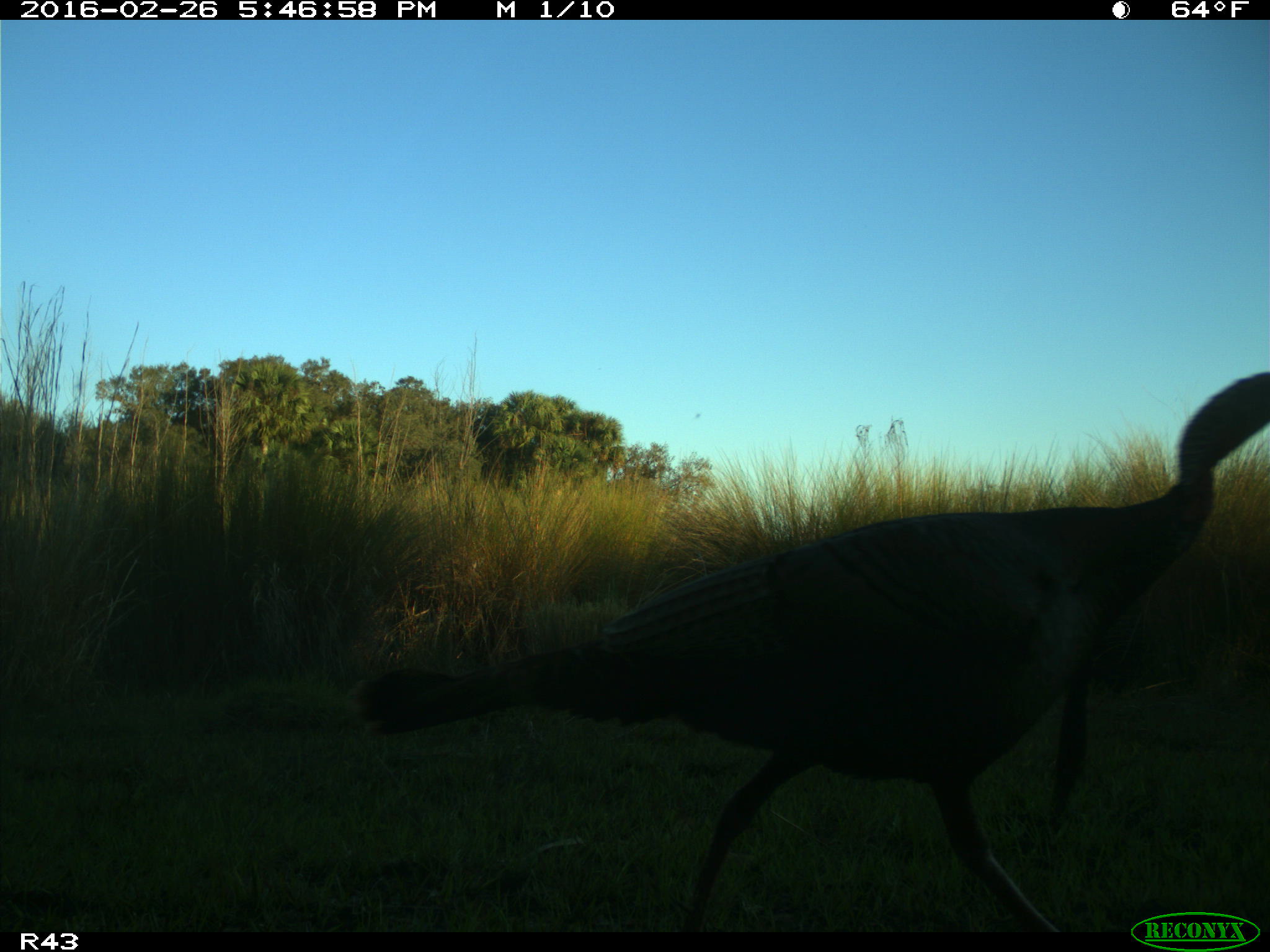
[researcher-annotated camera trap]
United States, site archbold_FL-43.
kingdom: Animalia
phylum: Chordata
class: Aves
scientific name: Aves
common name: birds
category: unidentified bird